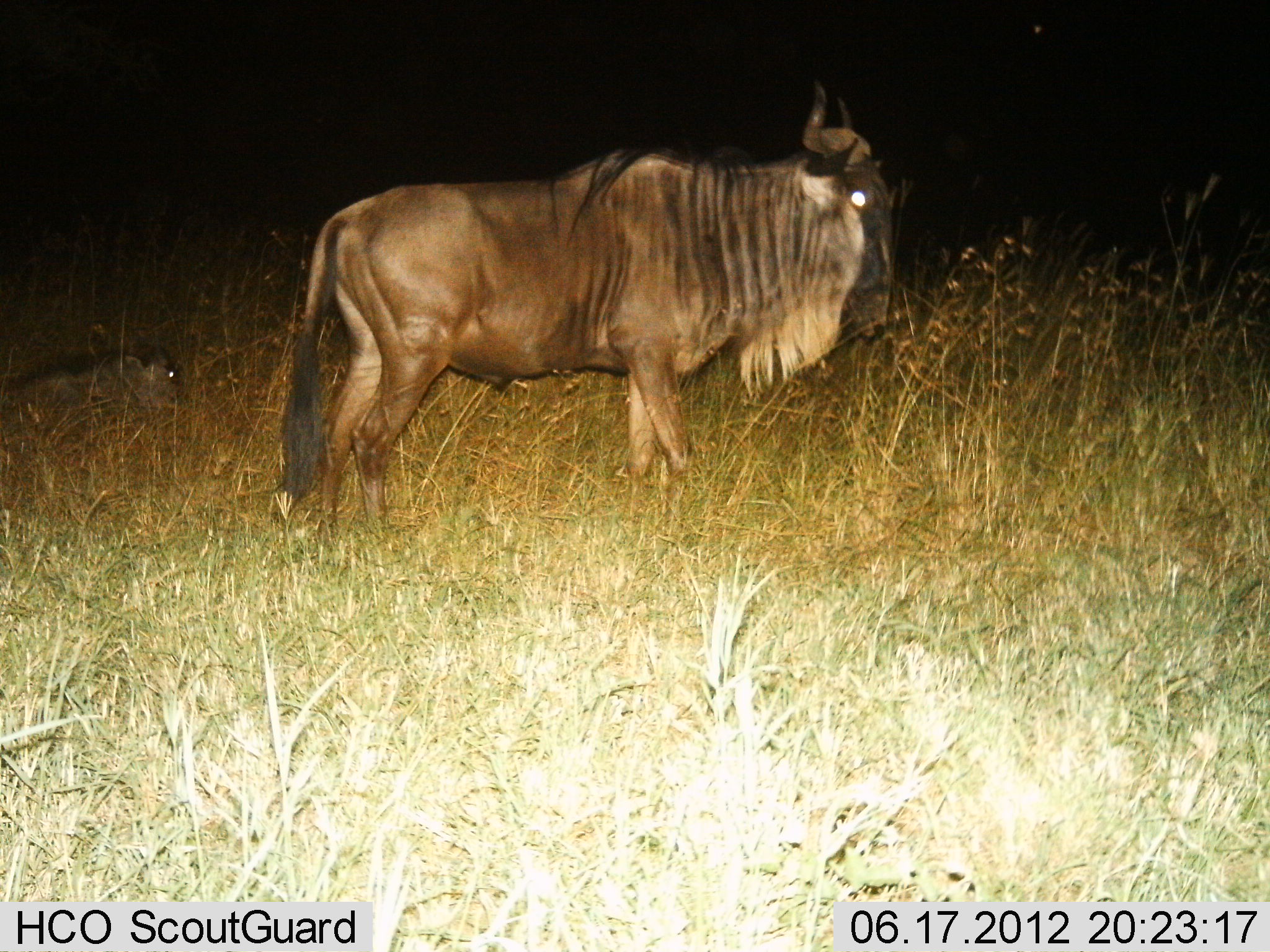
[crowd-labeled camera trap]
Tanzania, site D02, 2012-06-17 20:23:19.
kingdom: Animalia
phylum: Chordata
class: Mammalia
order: Artiodactyla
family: Bovidae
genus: Connochaetes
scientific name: Connochaetes taurinus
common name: blue wildebeest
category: wildebeest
Wildebeest (blue wildebeest) (Connochaetes taurinus), count 1. Behavior (volunteer vote fractions): standing 80%, resting 40%, moving 10%, interacting 0%. Young present (vote fraction): 40%. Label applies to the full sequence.